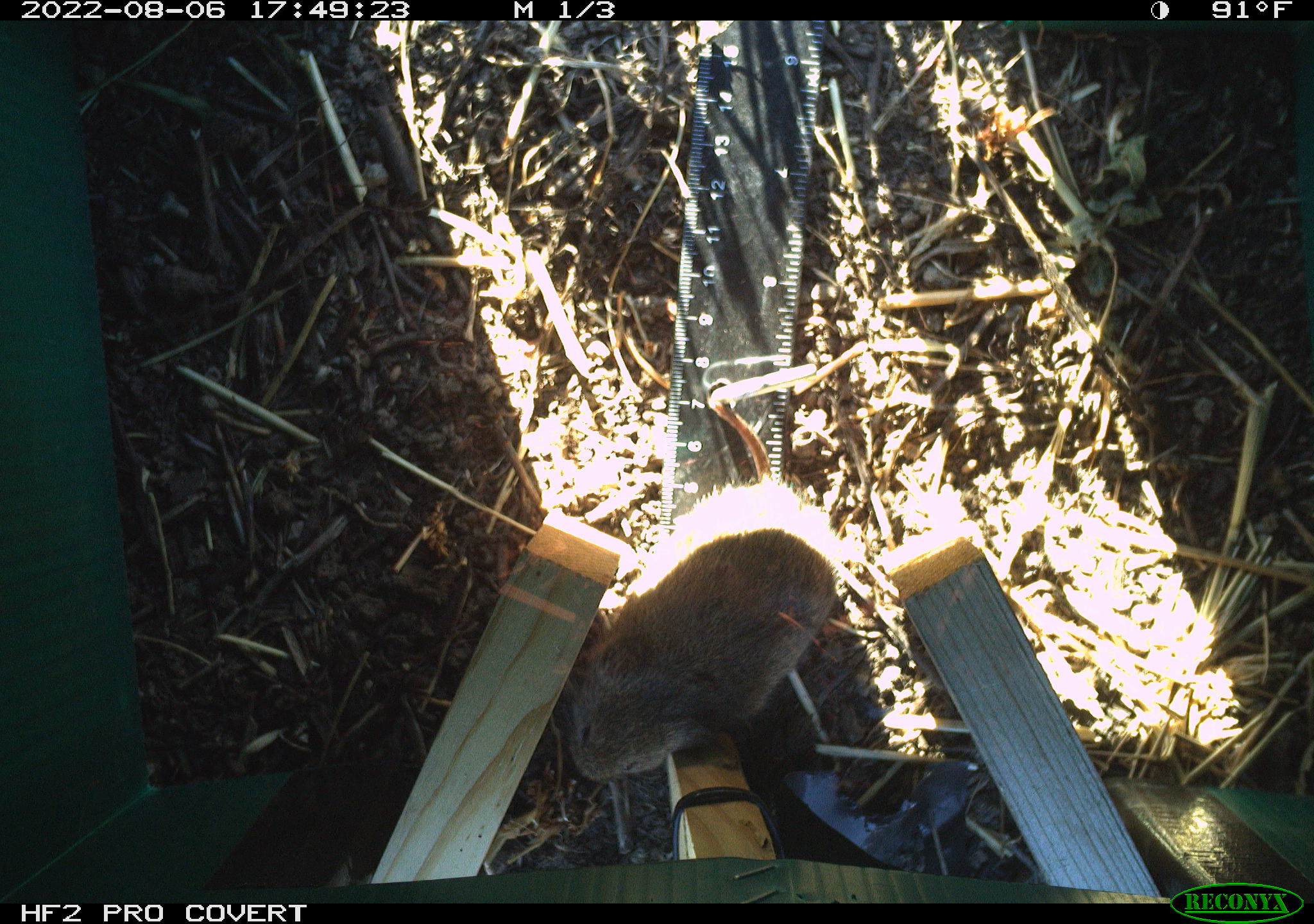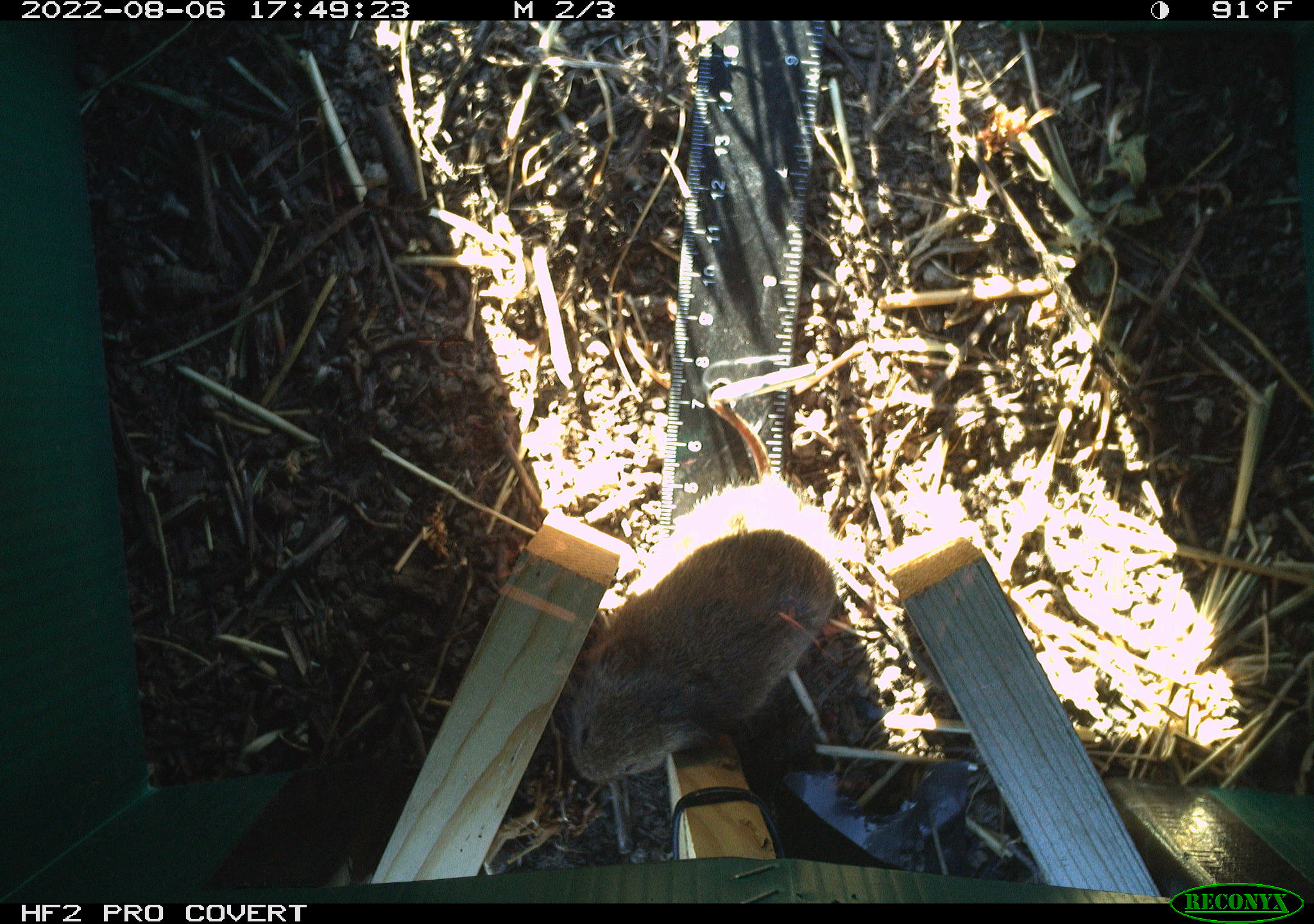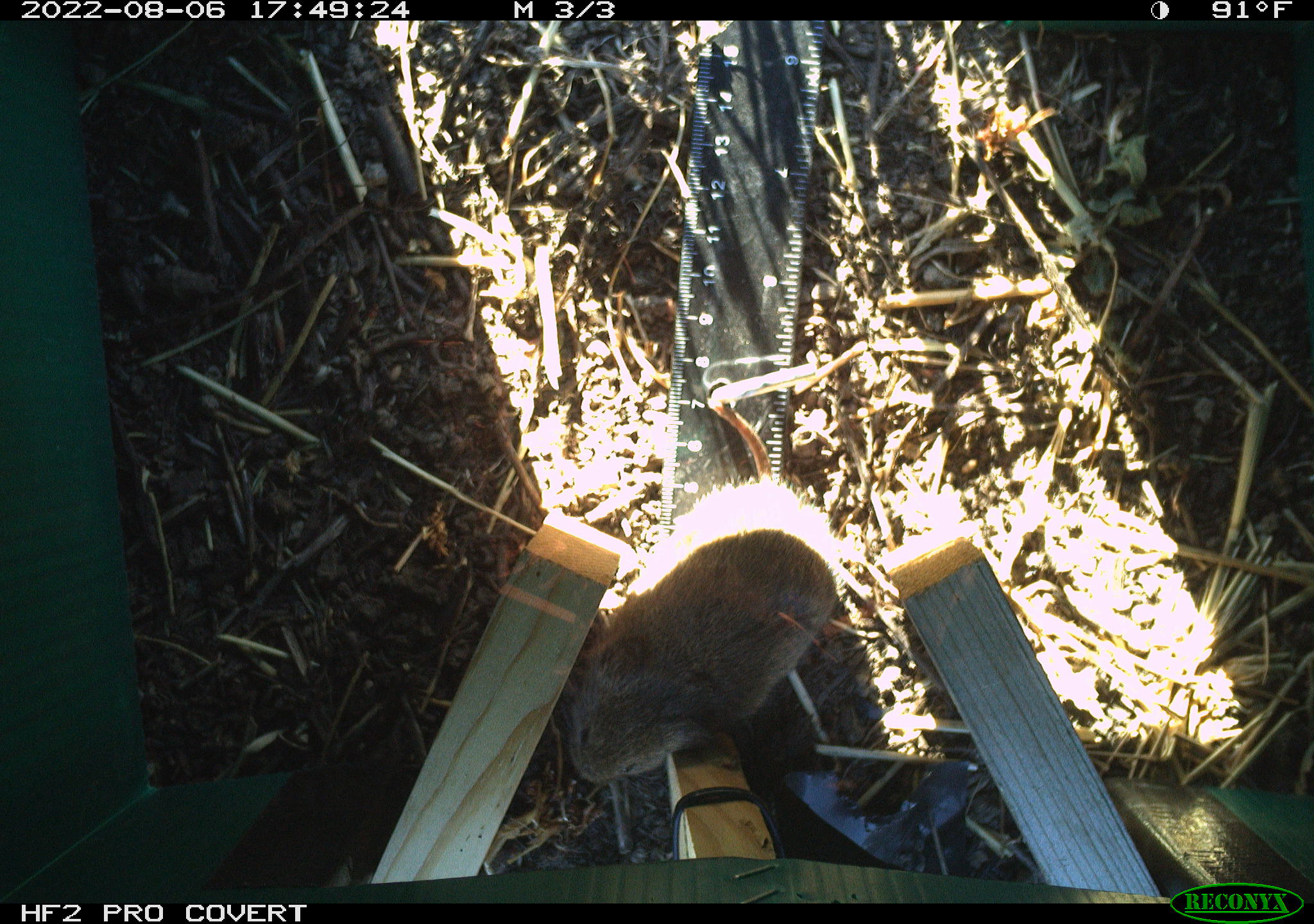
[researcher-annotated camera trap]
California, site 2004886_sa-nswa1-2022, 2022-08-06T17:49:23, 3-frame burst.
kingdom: Animalia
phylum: Chordata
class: Mammalia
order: Rodentia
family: Cricetidae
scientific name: Cricetidae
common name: hamsters, voles, lemmings, and allies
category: cricetidae family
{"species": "cricetidae family (hamsters, voles, lemmings, and allies) (Cricetidae)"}